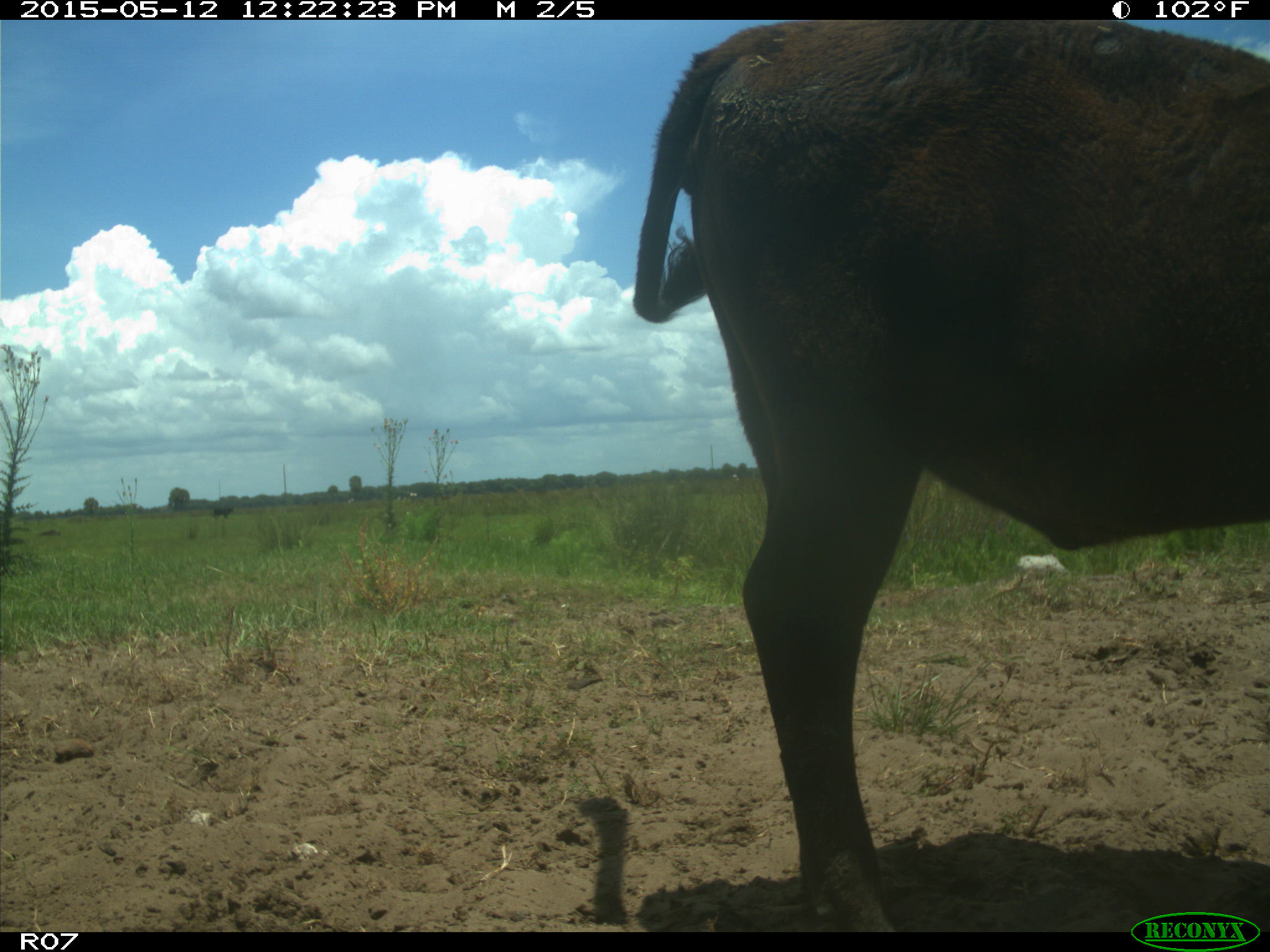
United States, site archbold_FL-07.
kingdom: Animalia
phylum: Chordata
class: Mammalia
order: Artiodactyla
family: Bovidae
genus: Bos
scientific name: Bos taurus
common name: domestic cow